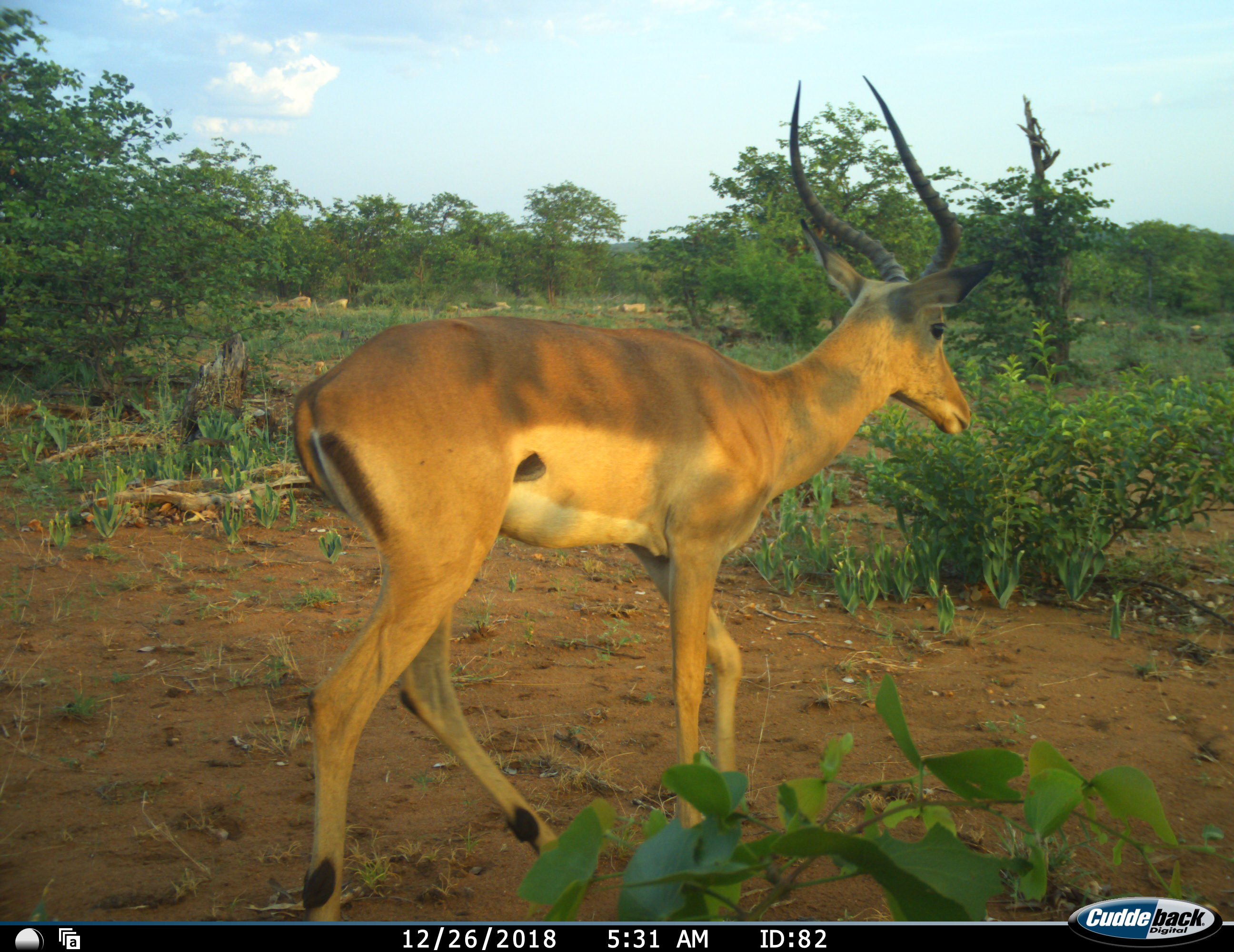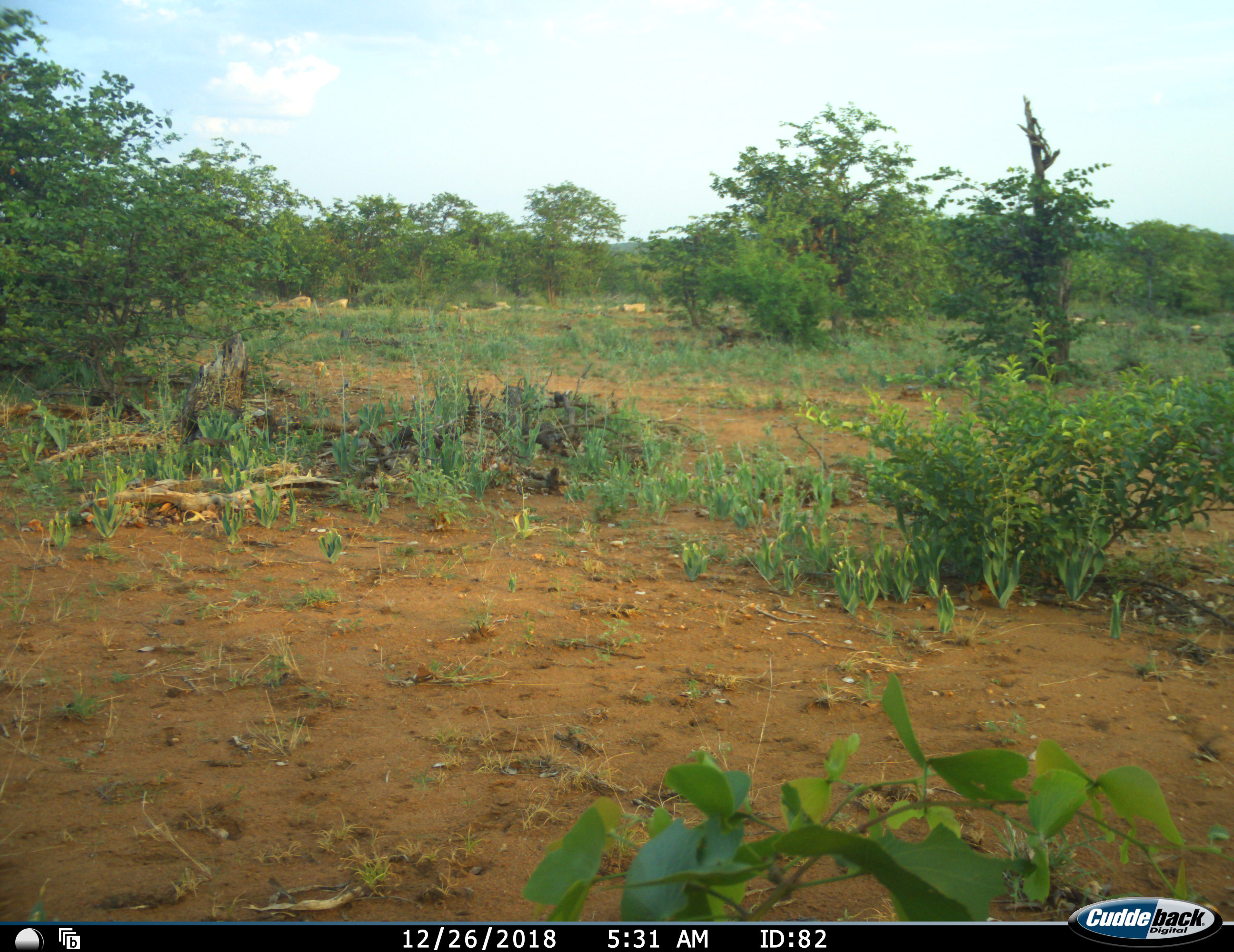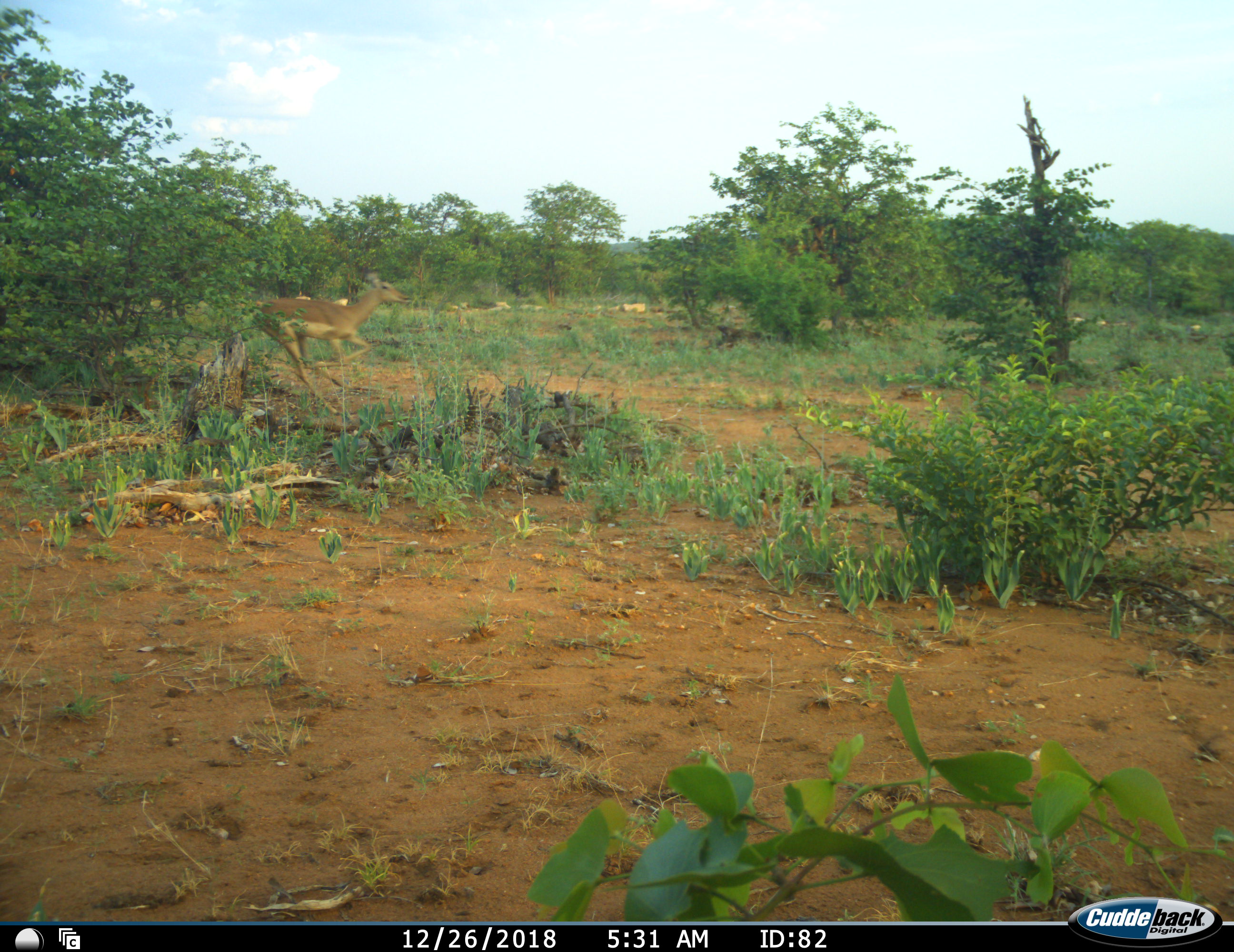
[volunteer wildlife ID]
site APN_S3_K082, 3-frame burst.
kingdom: Animalia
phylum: Chordata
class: Mammalia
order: Artiodactyla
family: Bovidae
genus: Aepyceros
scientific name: Aepyceros melampus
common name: impala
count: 1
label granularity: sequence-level